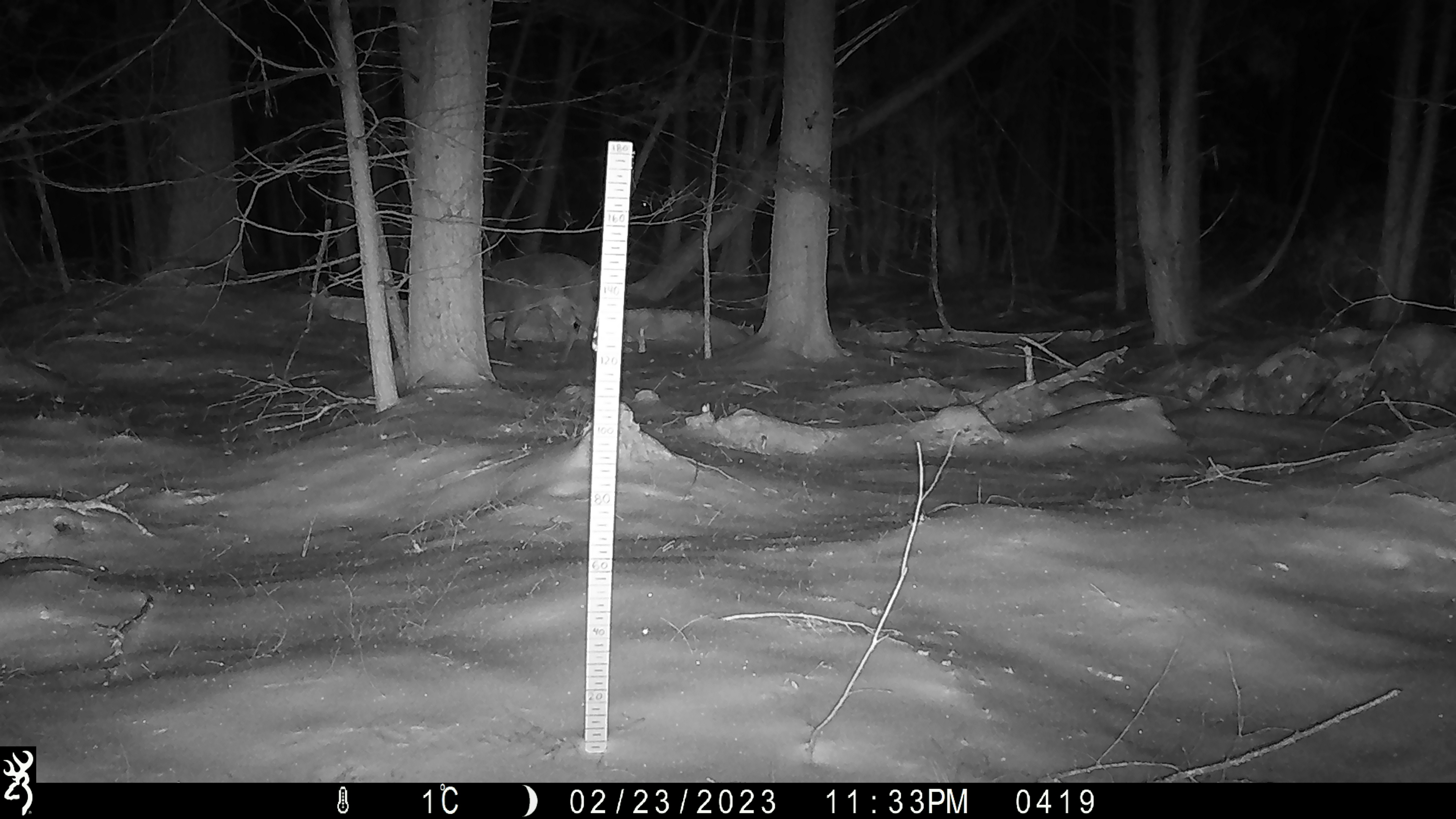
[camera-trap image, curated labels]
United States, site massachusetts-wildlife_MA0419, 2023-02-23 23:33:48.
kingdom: Animalia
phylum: Chordata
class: Mammalia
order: Artiodactyla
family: Cervidae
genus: Odocoileus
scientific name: Odocoileus virginianus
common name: white-tailed deer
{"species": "white-tailed deer (Odocoileus virginianus)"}